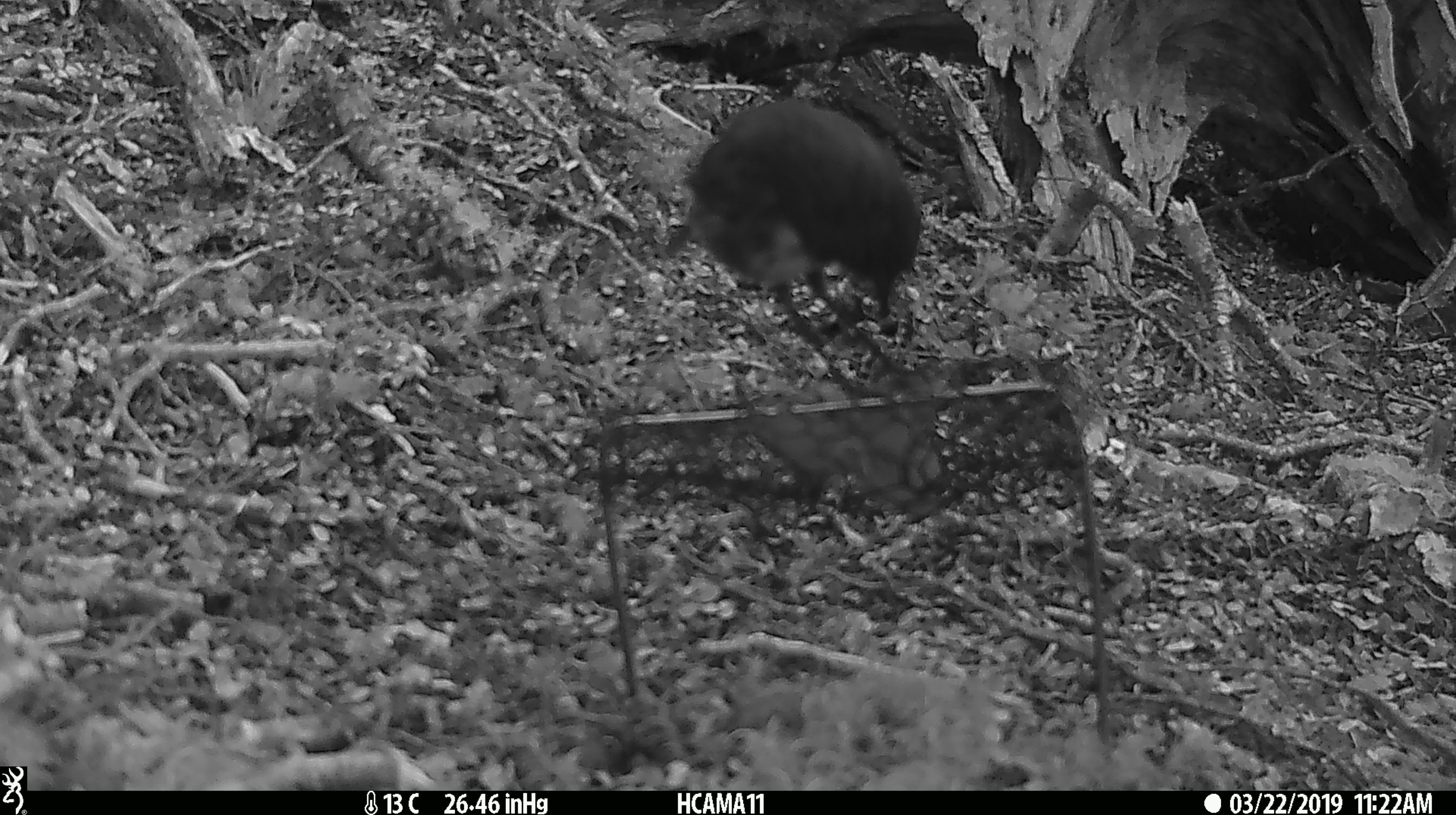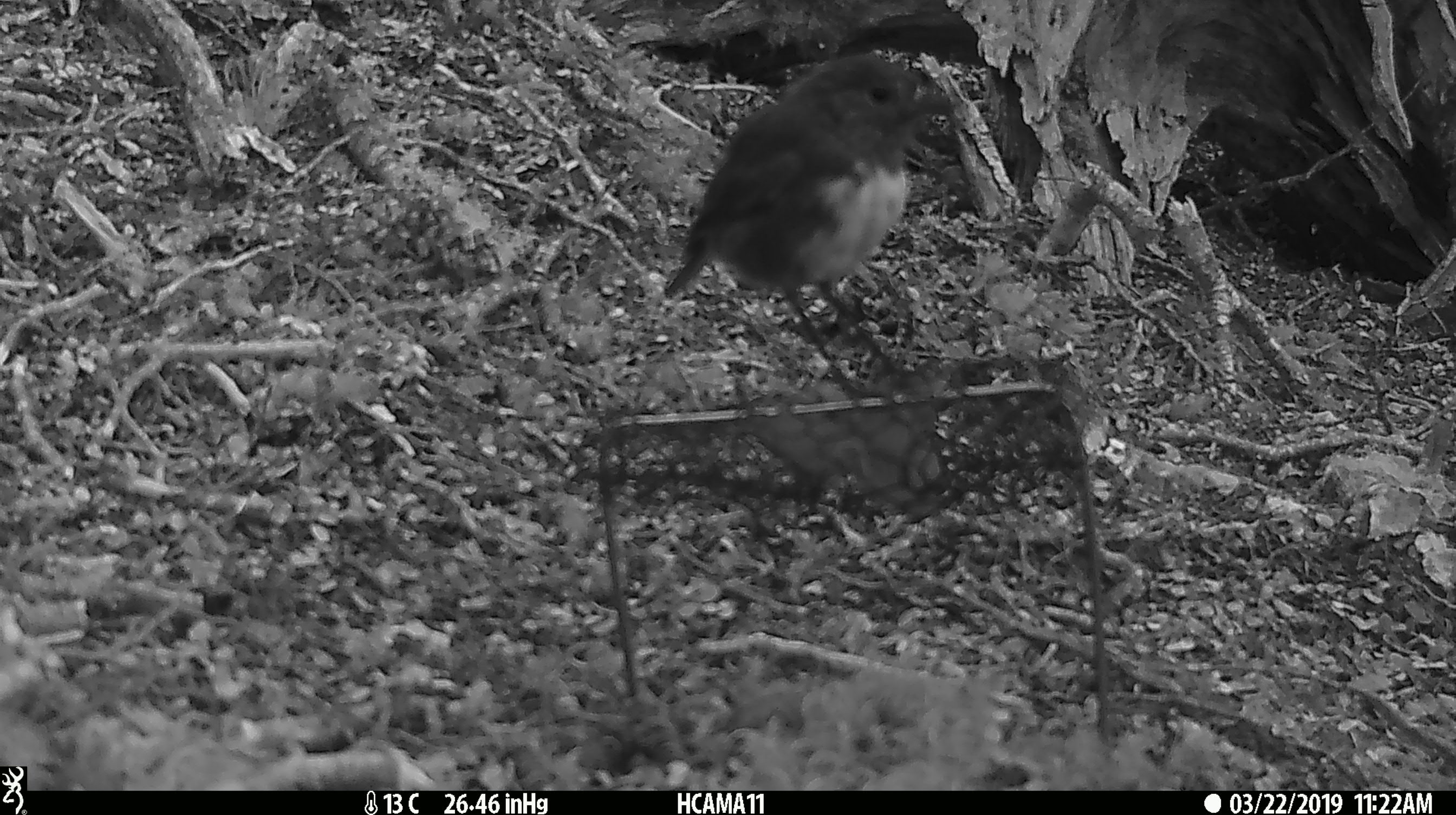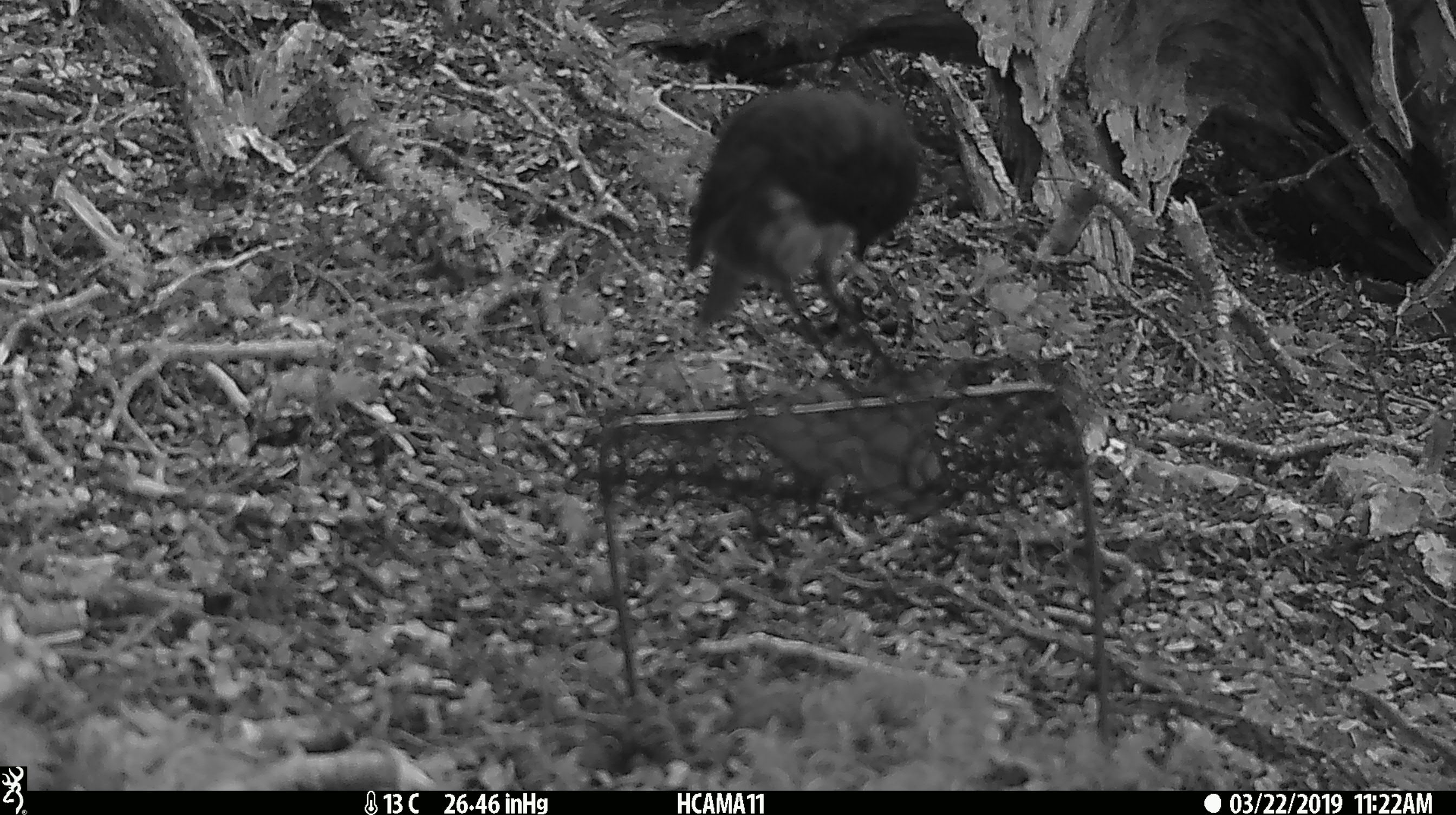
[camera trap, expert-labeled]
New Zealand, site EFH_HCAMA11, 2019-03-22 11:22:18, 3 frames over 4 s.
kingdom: Animalia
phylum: Chordata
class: Aves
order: Passeriformes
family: Petroicidae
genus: Petroica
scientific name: Petroica australis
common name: new zealand robin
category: robin